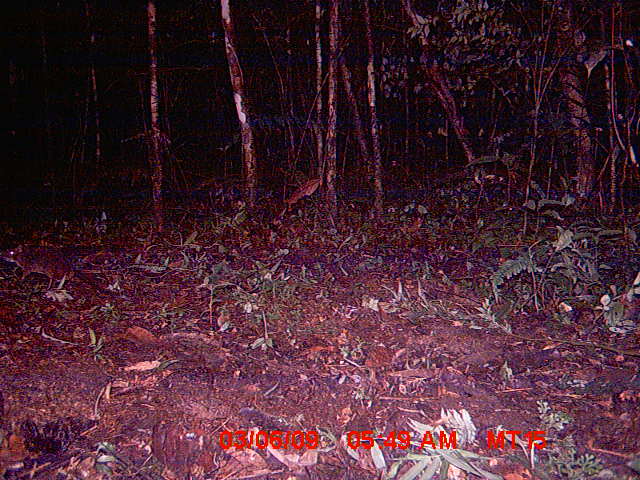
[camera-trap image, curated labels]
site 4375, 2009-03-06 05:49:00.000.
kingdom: Animalia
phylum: Chordata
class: Mammalia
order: Rodentia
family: Nesomyidae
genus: Nesomys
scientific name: Nesomys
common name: nesomys rodents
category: nesomys sp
Nesomys sp (nesomys rodents) (Nesomys), count 1.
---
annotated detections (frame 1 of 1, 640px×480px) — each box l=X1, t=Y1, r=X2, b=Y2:
nesomys sp: l=1, t=243, r=126, b=298